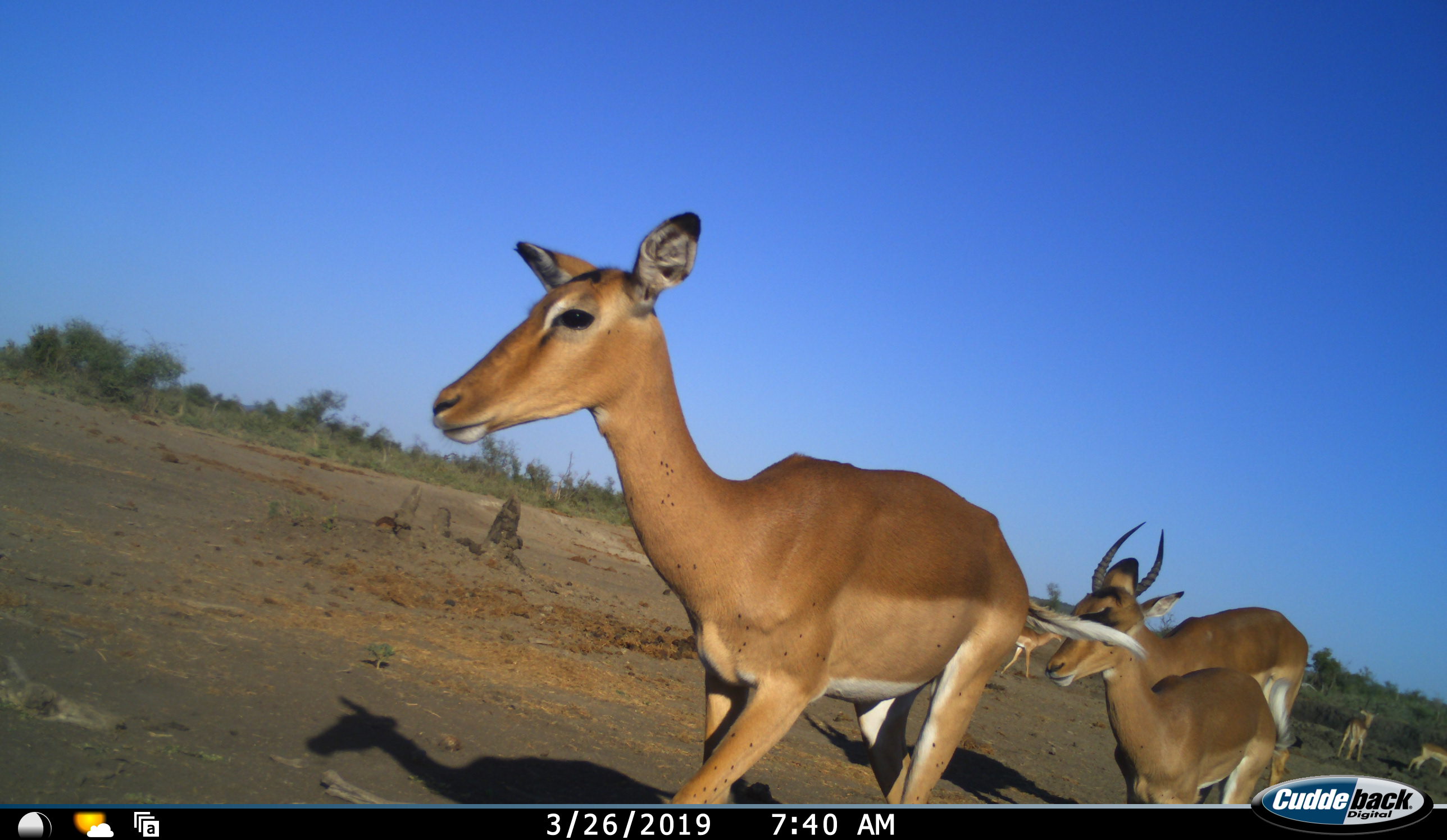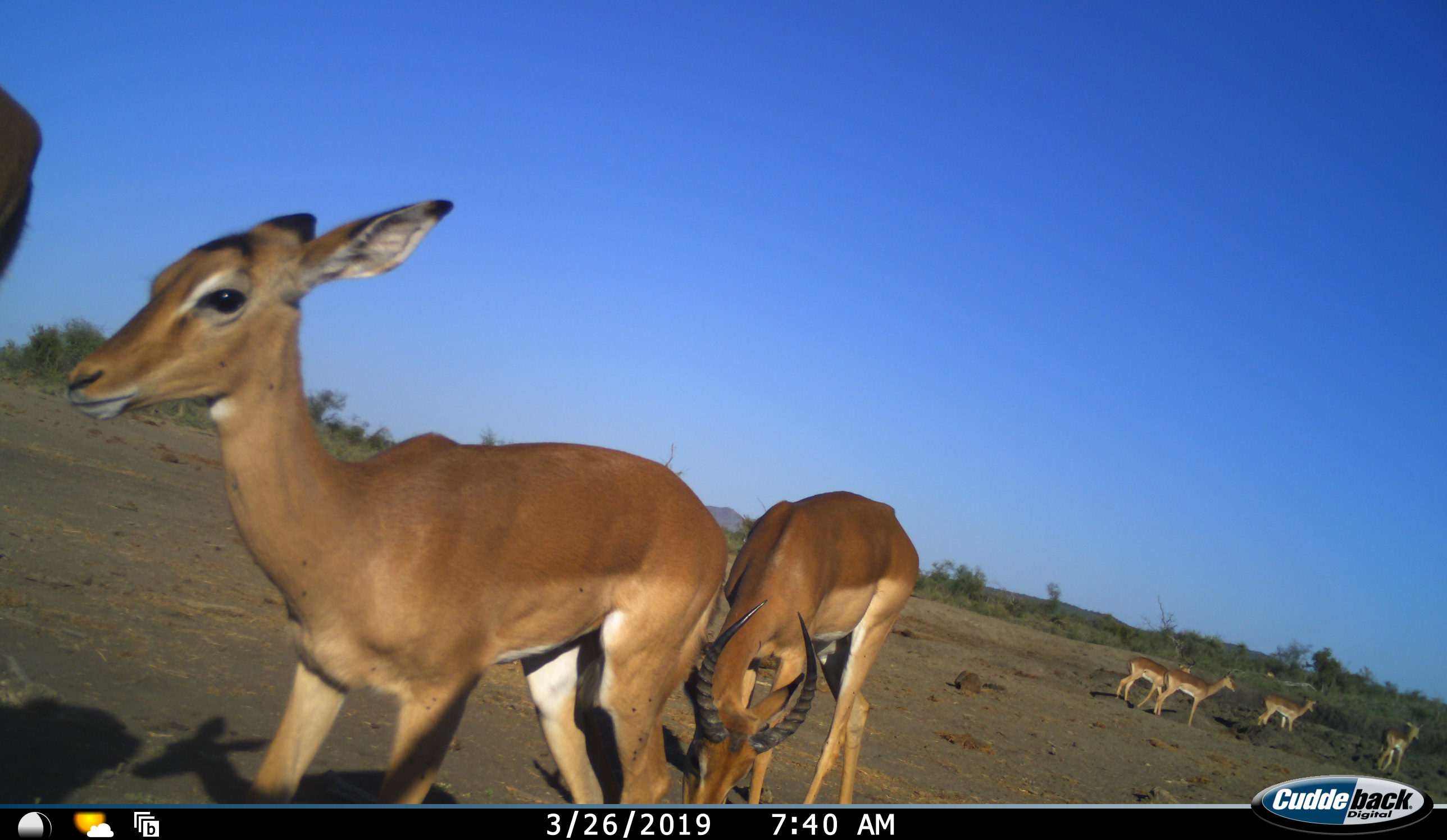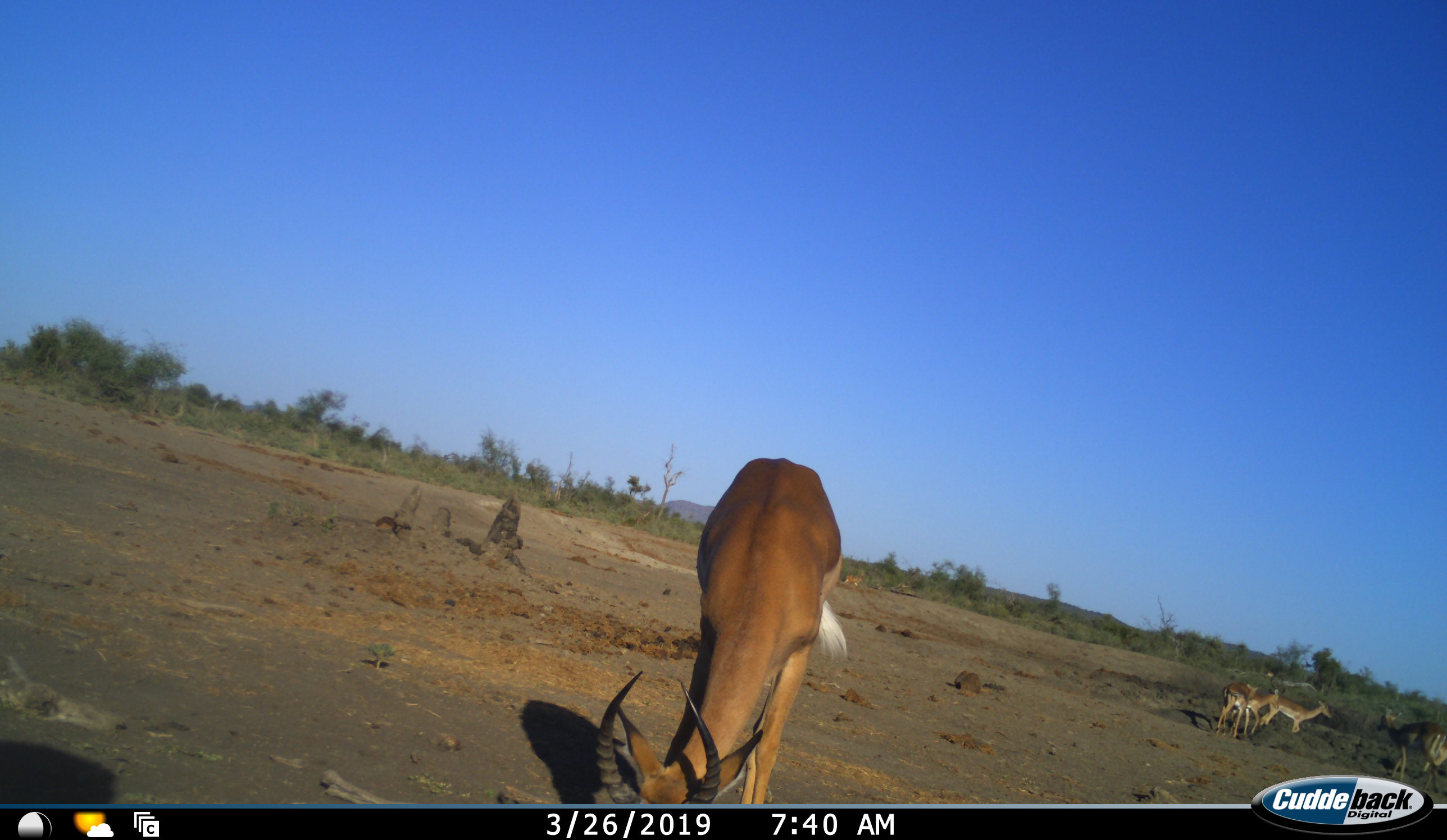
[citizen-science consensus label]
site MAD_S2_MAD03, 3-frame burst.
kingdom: Animalia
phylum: Chordata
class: Mammalia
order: Artiodactyla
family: Bovidae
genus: Aepyceros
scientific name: Aepyceros melampus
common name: impala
Impala (Aepyceros melampus), count 7. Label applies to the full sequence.